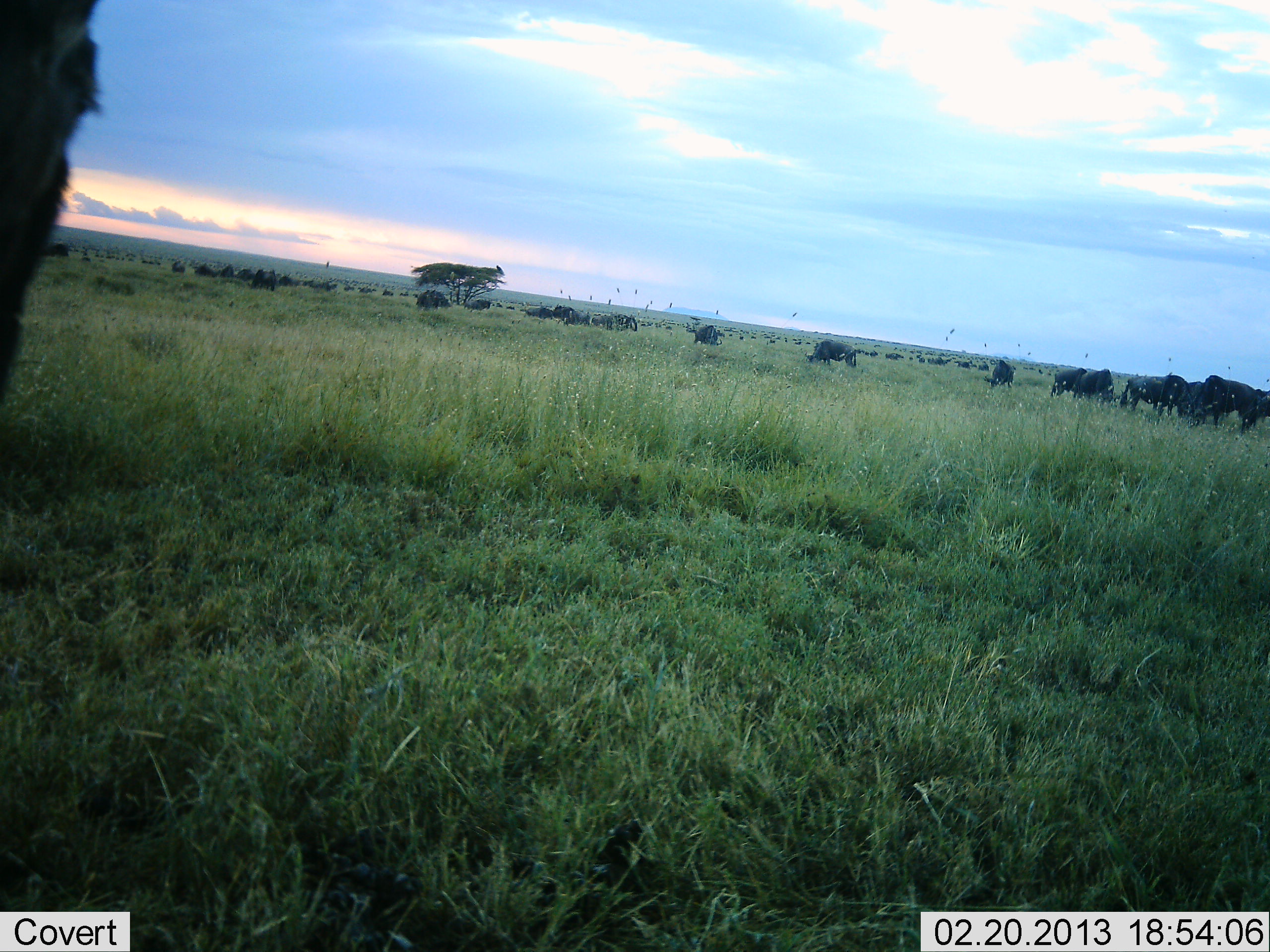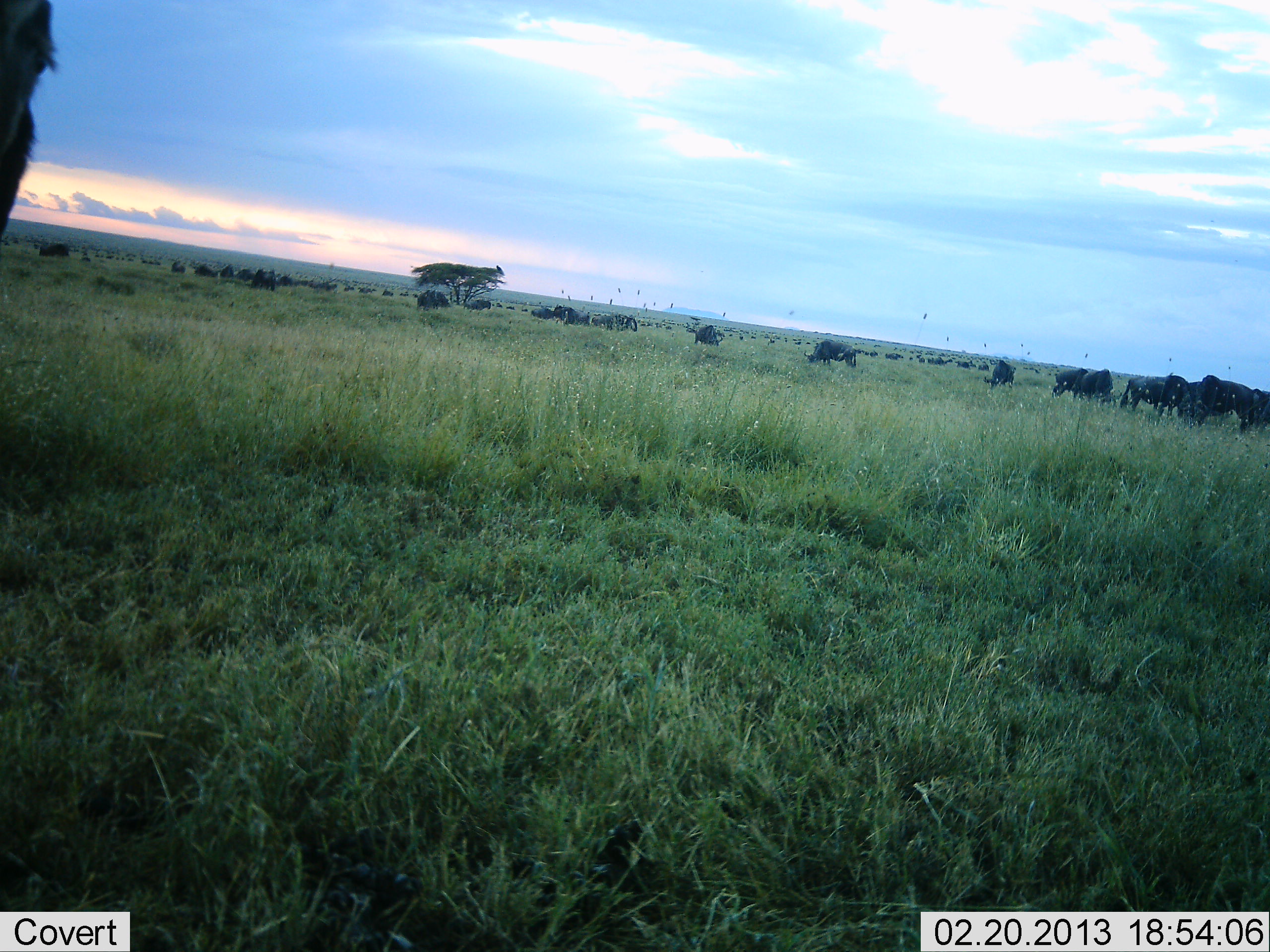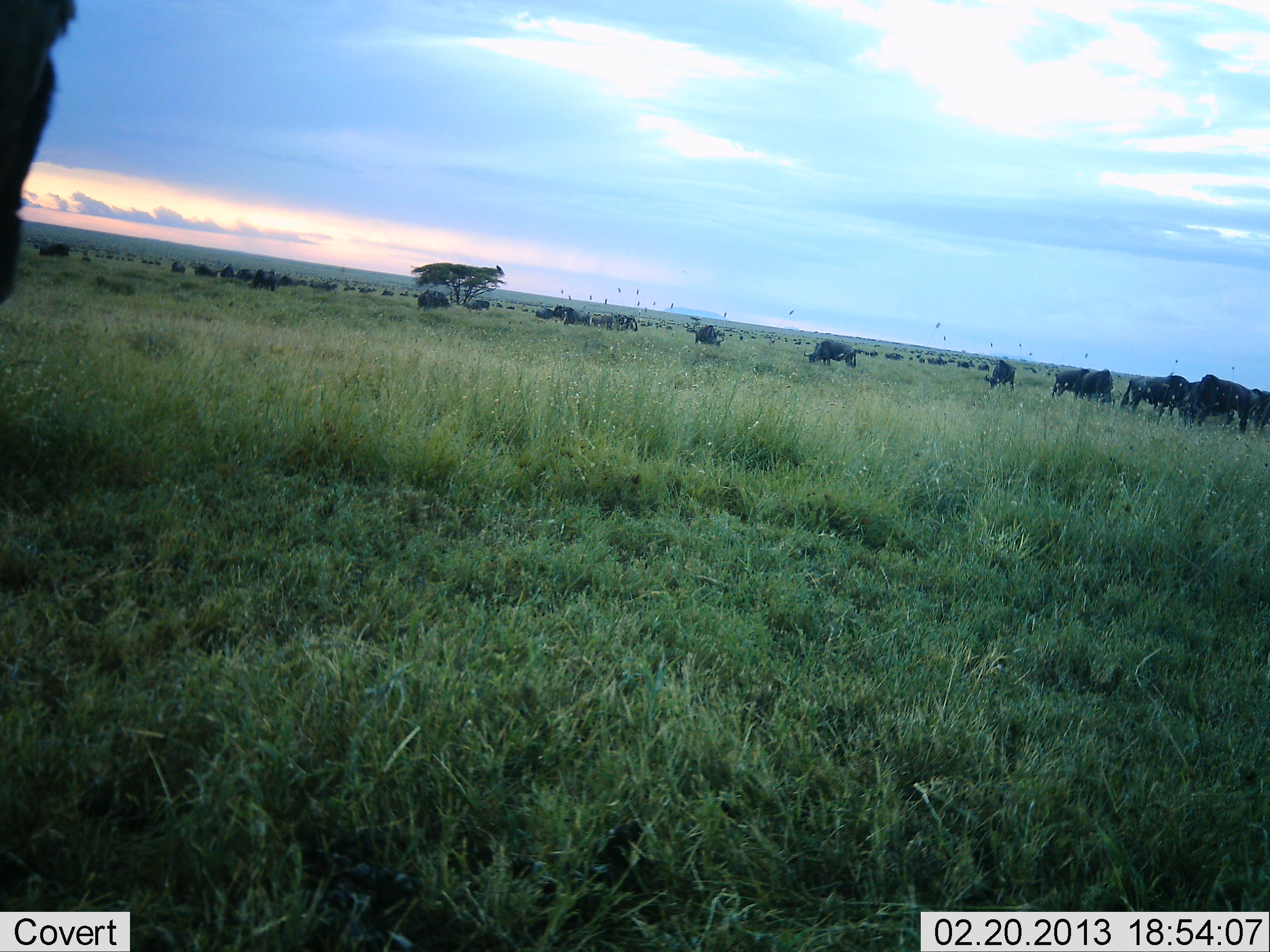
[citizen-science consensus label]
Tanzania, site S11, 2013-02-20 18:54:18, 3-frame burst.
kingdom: Animalia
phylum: Chordata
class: Mammalia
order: Artiodactyla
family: Bovidae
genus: Connochaetes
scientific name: Connochaetes taurinus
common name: blue wildebeest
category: wildebeest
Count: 51+.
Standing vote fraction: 42%.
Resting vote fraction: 0%.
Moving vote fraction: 39%.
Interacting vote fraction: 0%.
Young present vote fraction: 0%.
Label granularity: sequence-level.